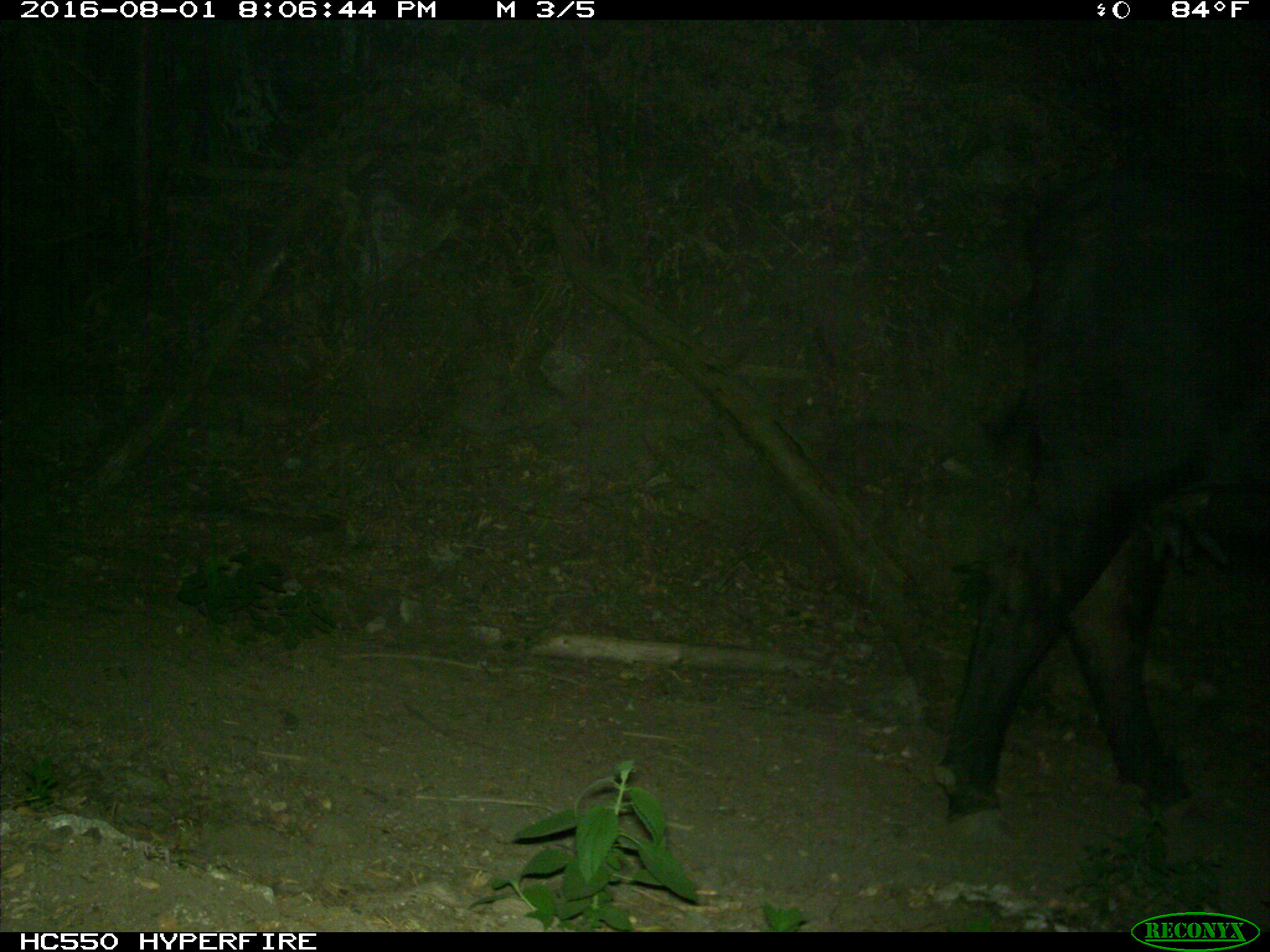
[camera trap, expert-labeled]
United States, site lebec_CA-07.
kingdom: Animalia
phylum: Chordata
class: Mammalia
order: Artiodactyla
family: Bovidae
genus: Bos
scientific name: Bos taurus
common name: domestic cow